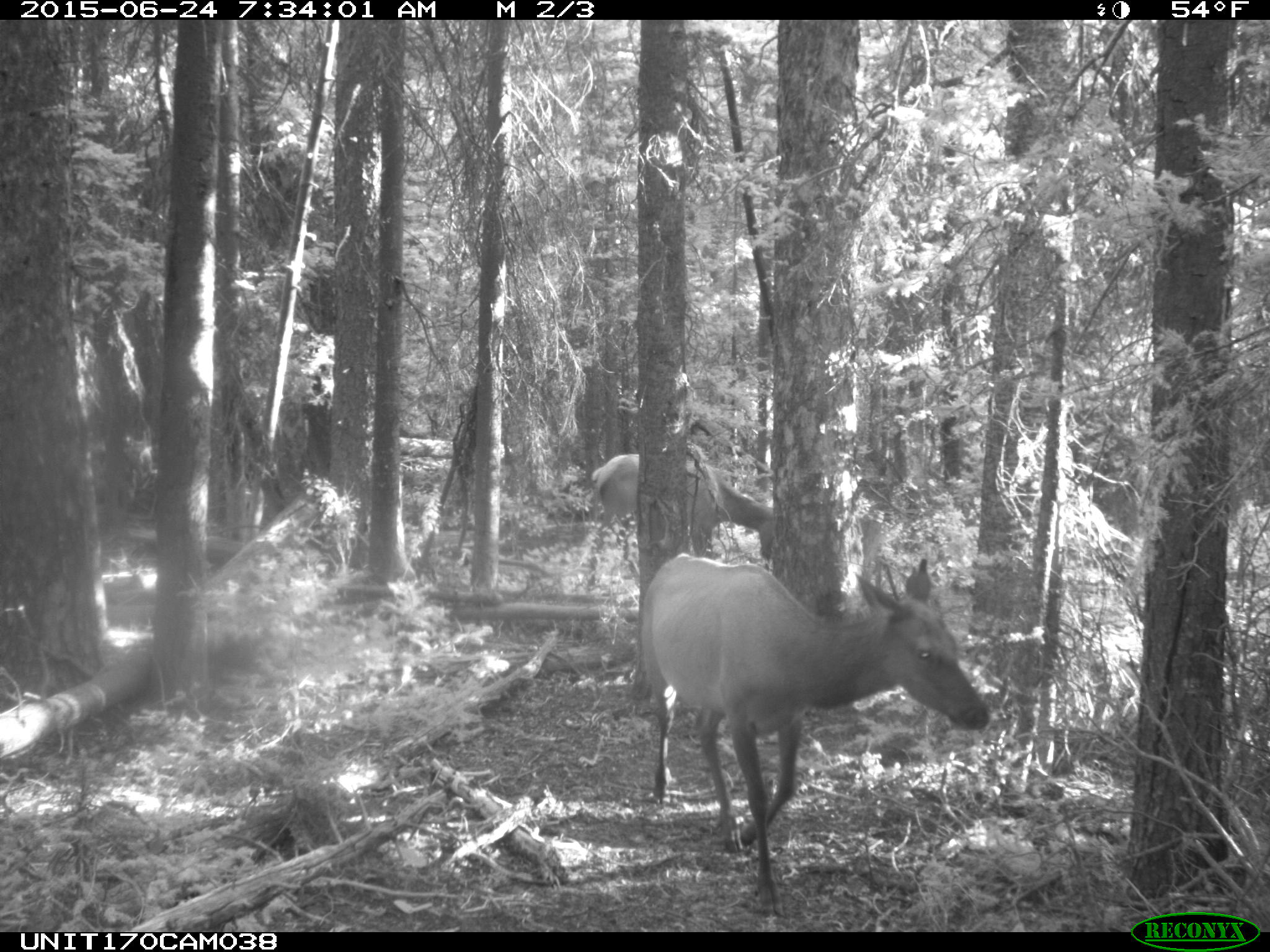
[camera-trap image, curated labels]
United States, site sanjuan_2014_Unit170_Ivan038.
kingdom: Animalia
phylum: Chordata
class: Mammalia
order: Artiodactyla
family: Cervidae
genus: Cervus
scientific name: Cervus elaphus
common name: red deer